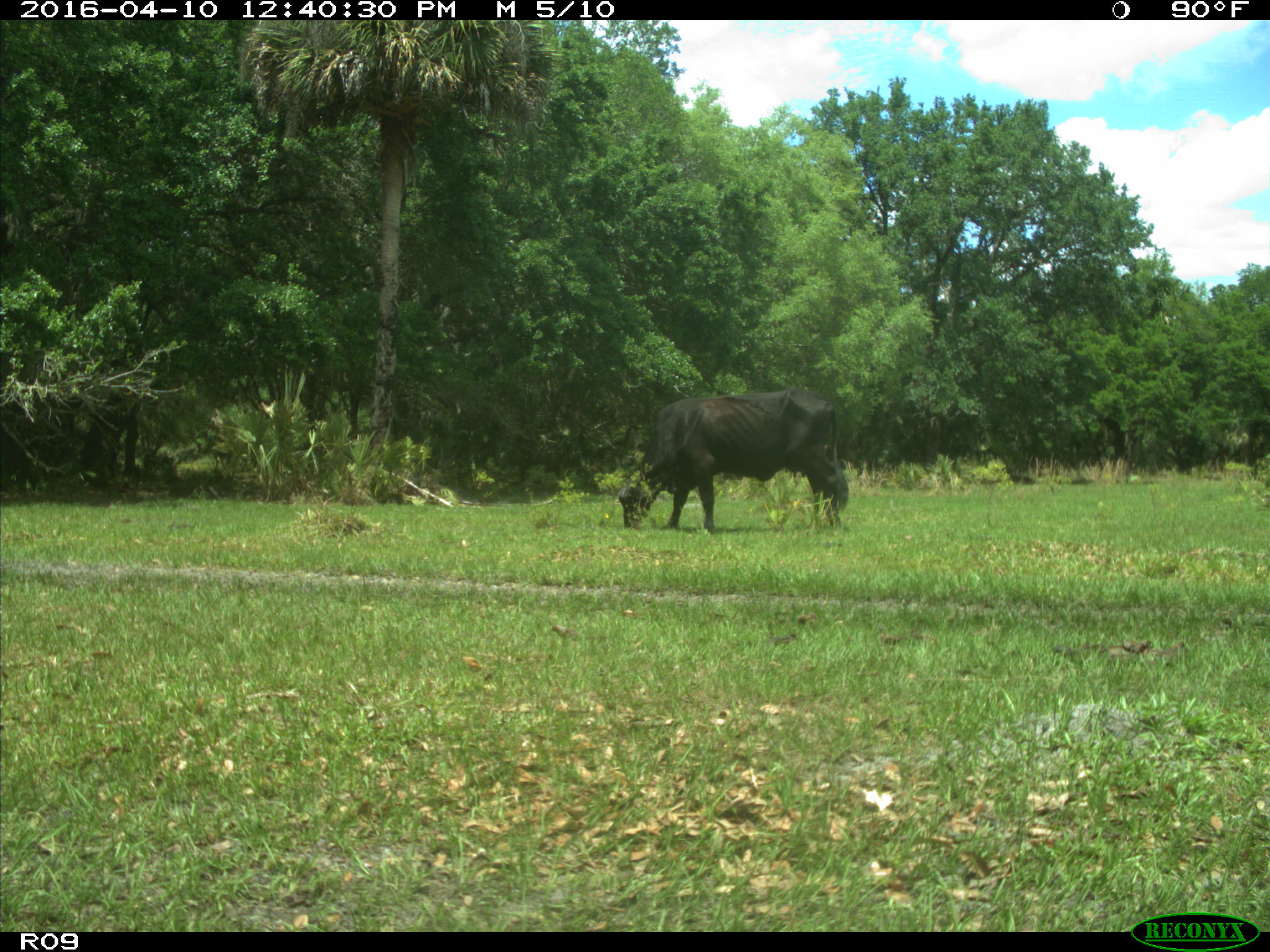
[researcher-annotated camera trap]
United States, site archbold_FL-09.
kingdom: Animalia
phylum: Chordata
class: Mammalia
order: Artiodactyla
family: Bovidae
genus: Bos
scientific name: Bos taurus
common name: domestic cow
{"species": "Bos taurus (domestic cow)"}